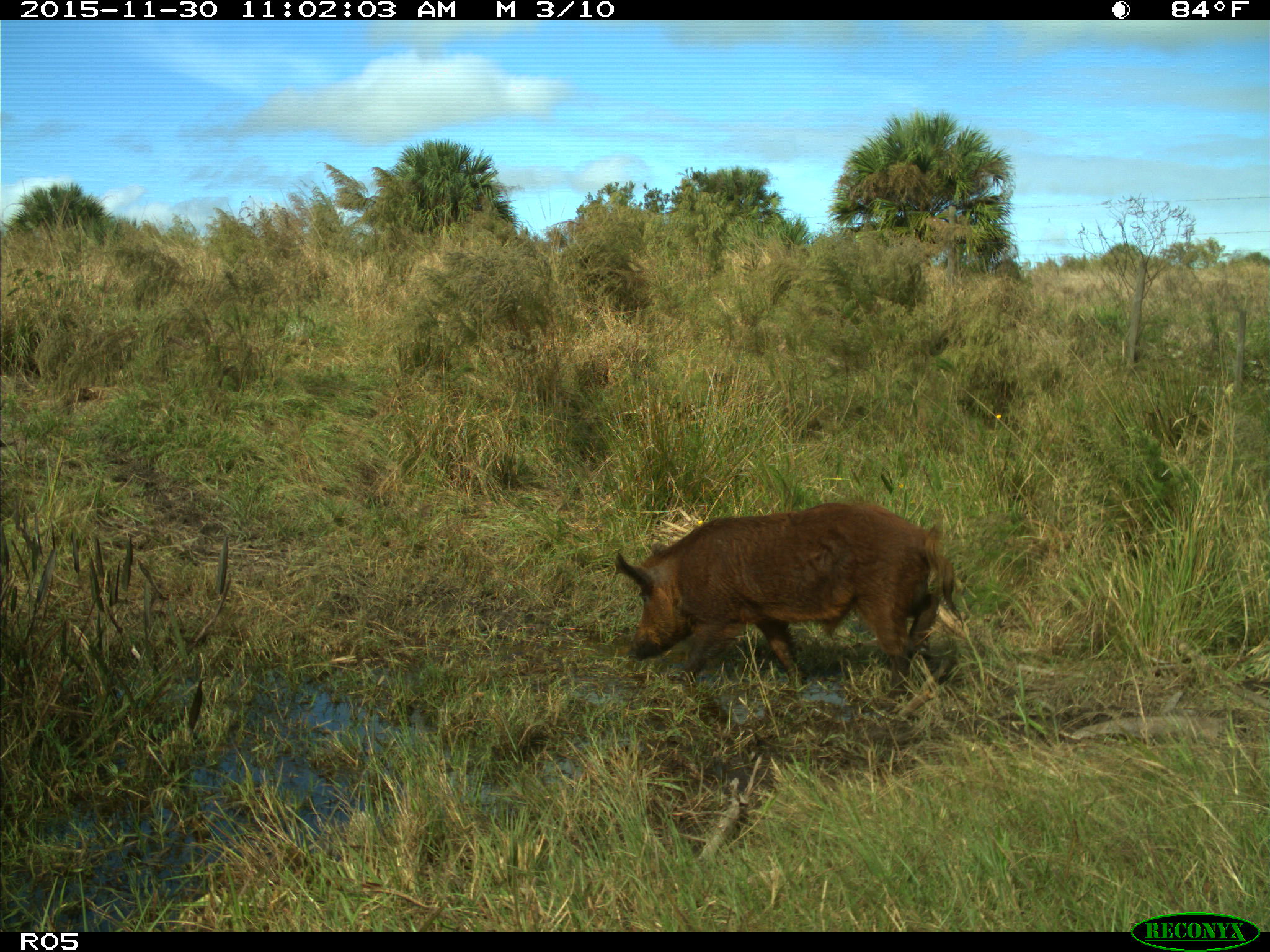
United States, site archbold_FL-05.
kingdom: Animalia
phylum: Chordata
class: Mammalia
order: Artiodactyla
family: Suidae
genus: Sus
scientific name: Sus scrofa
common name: wild boar